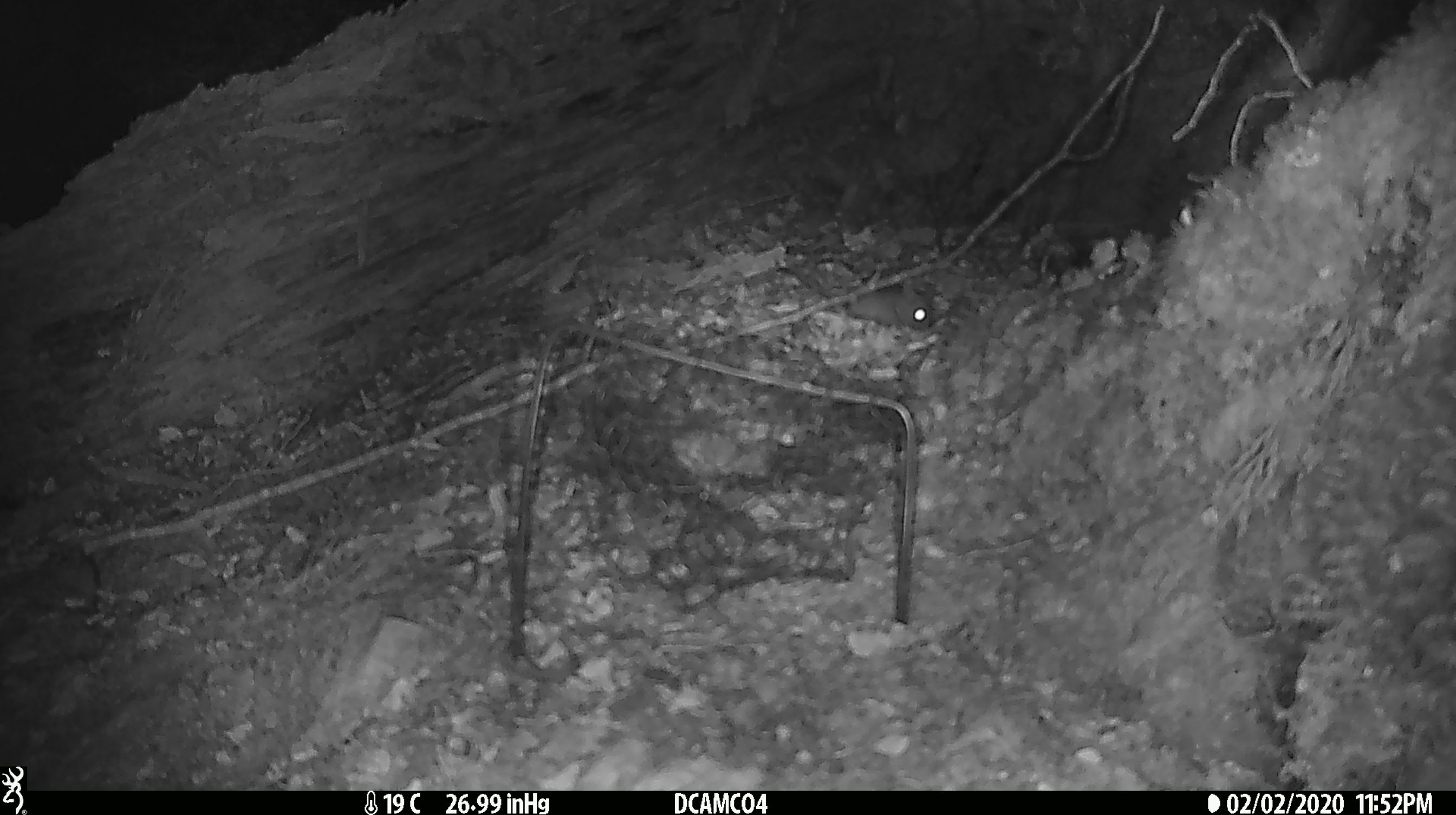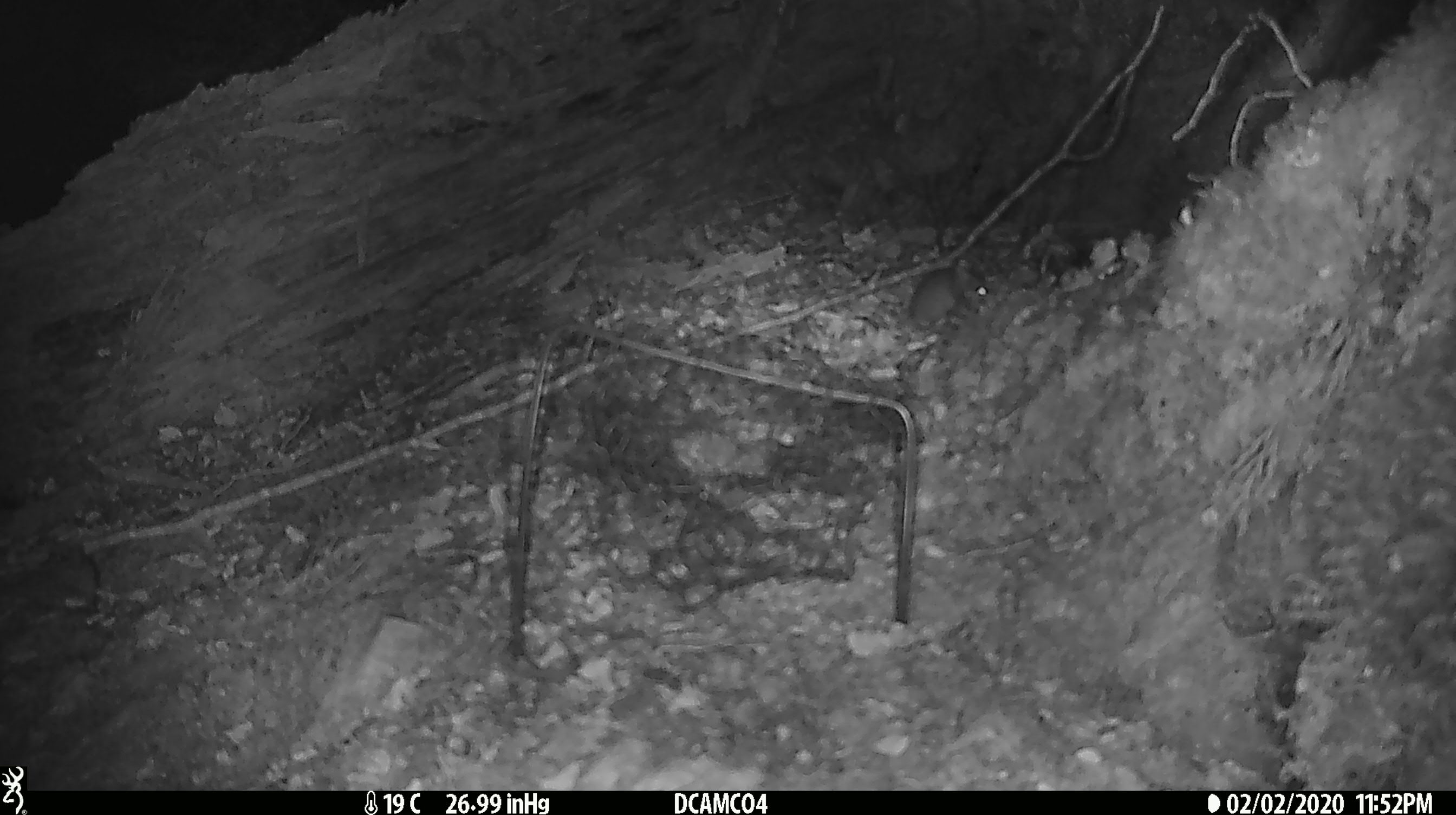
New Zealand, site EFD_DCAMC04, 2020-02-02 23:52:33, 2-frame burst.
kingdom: Animalia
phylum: Chordata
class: Mammalia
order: Rodentia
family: Muridae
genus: Mus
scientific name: Mus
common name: mouse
Mouse (Mus).